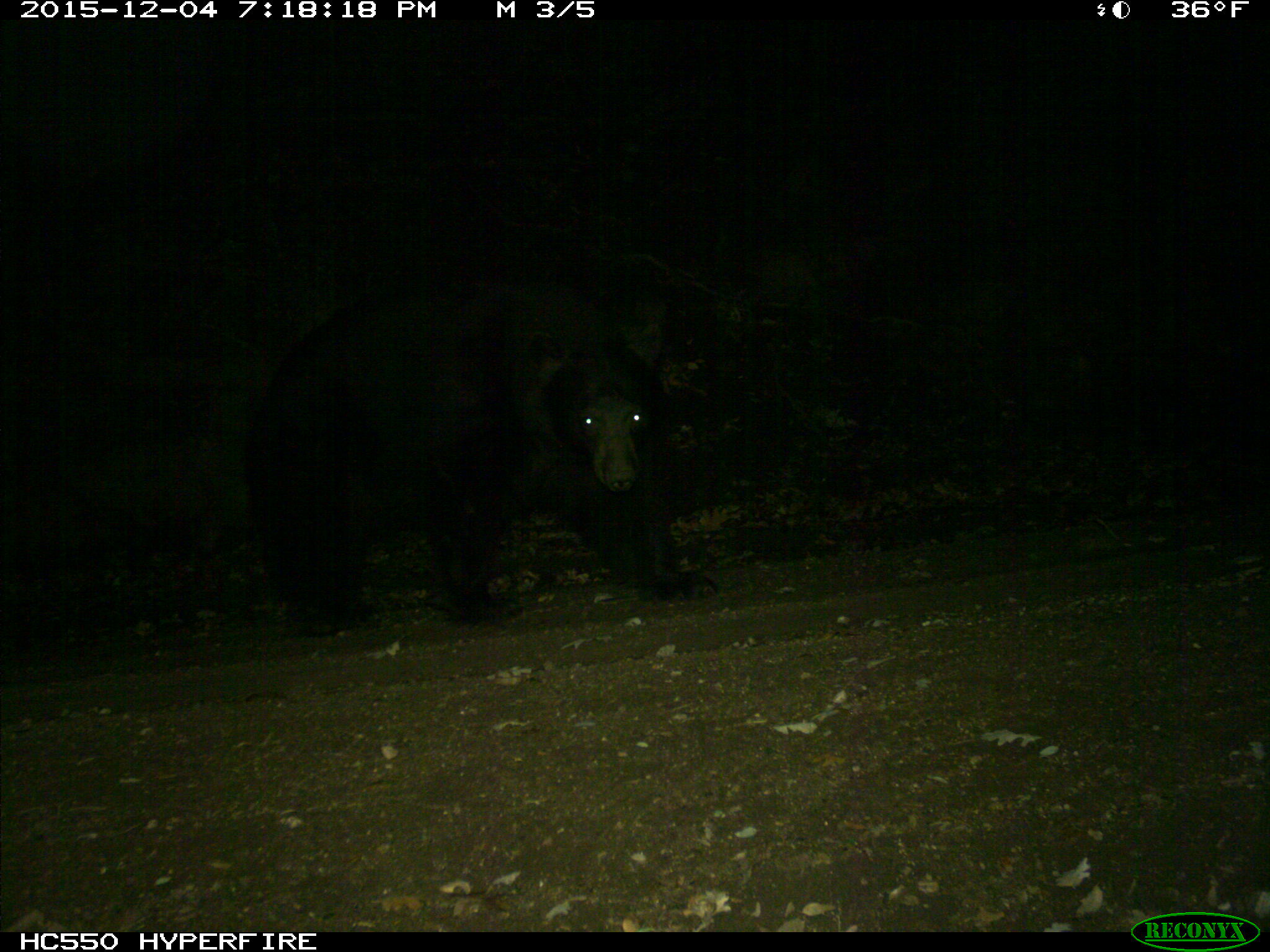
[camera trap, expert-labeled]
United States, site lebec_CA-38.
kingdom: Animalia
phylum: Chordata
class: Mammalia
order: Carnivora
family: Ursidae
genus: Ursus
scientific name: Ursus americanus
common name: american black bear